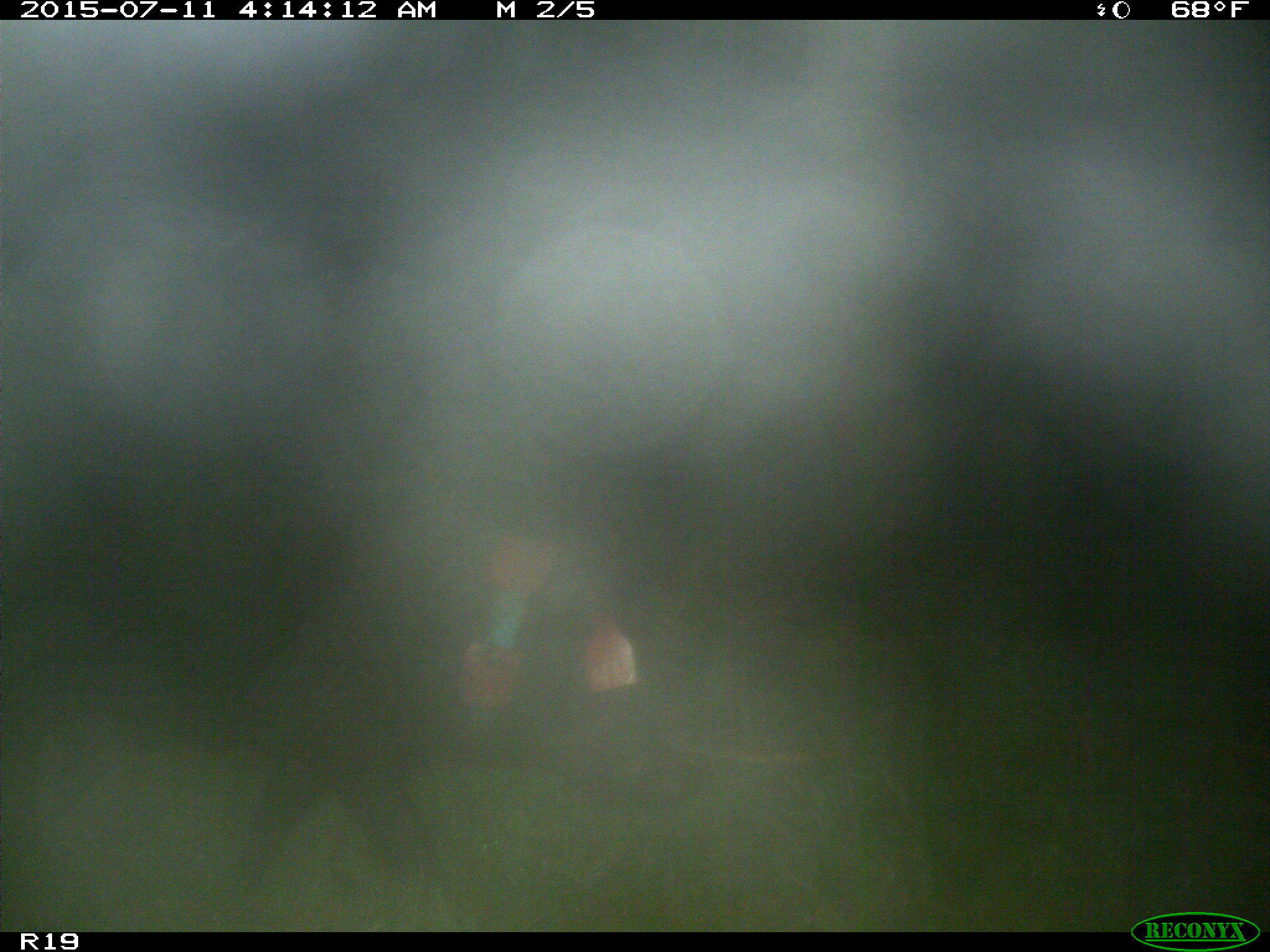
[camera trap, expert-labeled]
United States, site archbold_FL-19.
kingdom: Animalia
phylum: Chordata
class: Mammalia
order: Artiodactyla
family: Suidae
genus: Sus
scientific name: Sus scrofa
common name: wild boar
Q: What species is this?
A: Sus scrofa (wild boar).